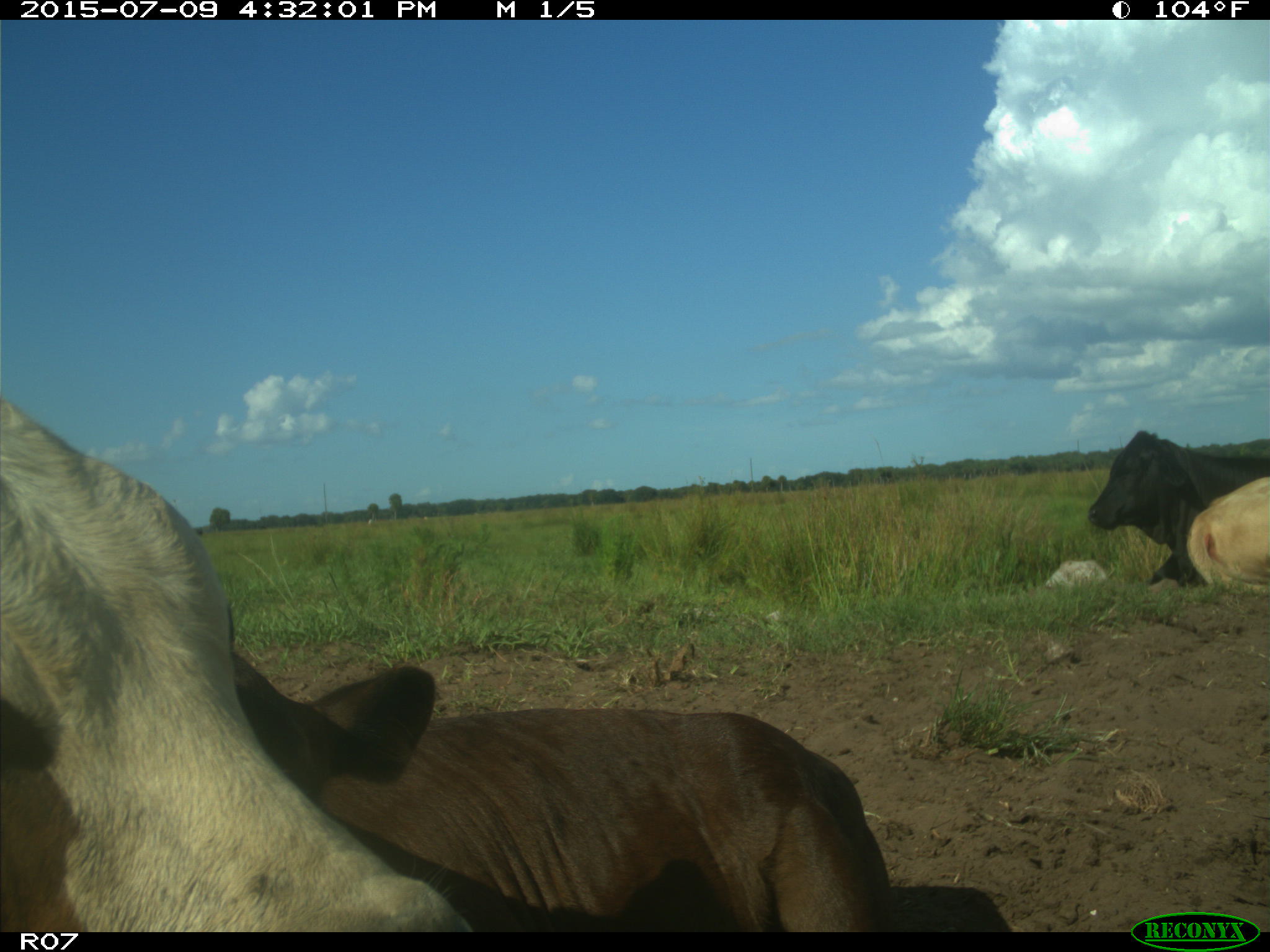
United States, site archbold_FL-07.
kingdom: Animalia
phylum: Chordata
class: Mammalia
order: Artiodactyla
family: Bovidae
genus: Bos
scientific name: Bos taurus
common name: domestic cow